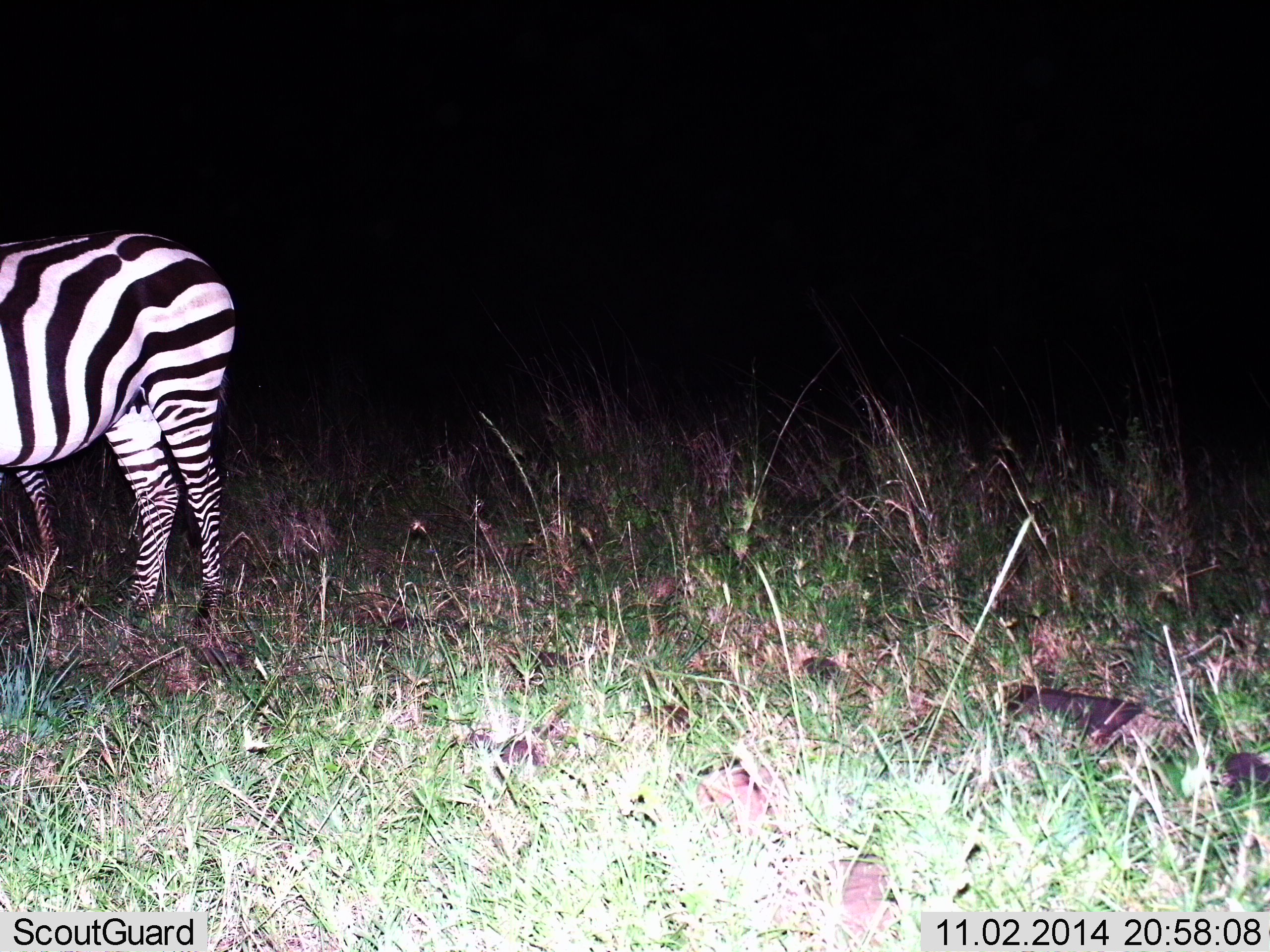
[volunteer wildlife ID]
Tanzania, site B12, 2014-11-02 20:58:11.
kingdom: Animalia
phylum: Chordata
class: Mammalia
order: Perissodactyla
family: Equidae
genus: Equus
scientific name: Equus quagga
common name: plains zebra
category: zebra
Zebra (plains zebra) (Equus quagga), count 2. Behavior (volunteer vote fractions): standing 90%, resting 10%, moving 0%, interacting 0%. Young present (vote fraction): 0%. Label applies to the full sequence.